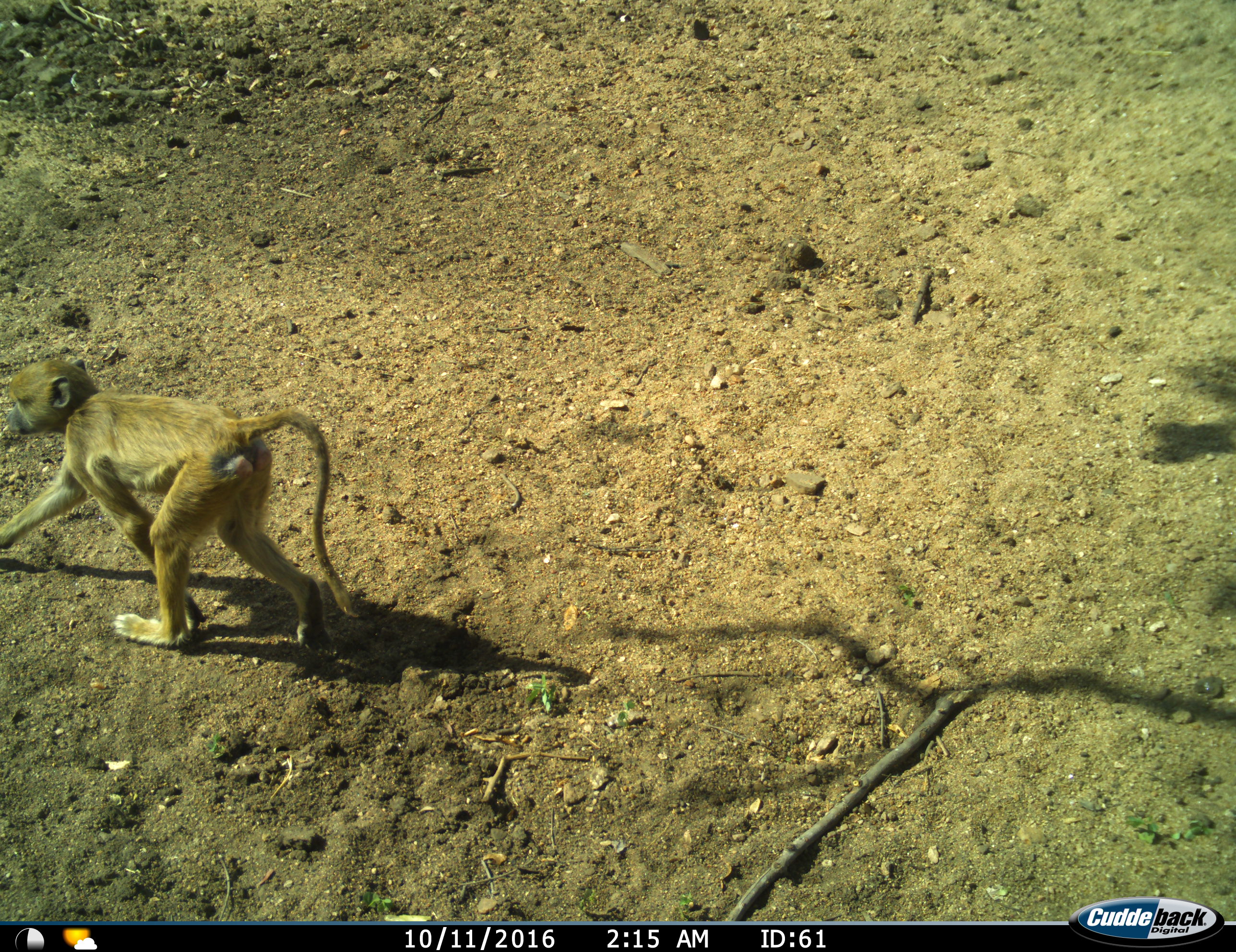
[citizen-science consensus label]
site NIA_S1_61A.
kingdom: Animalia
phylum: Chordata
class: Mammalia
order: Primates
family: Cercopithecidae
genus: Papio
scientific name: Papio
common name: baboon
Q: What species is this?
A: Baboon (Papio).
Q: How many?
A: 1.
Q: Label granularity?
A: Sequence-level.